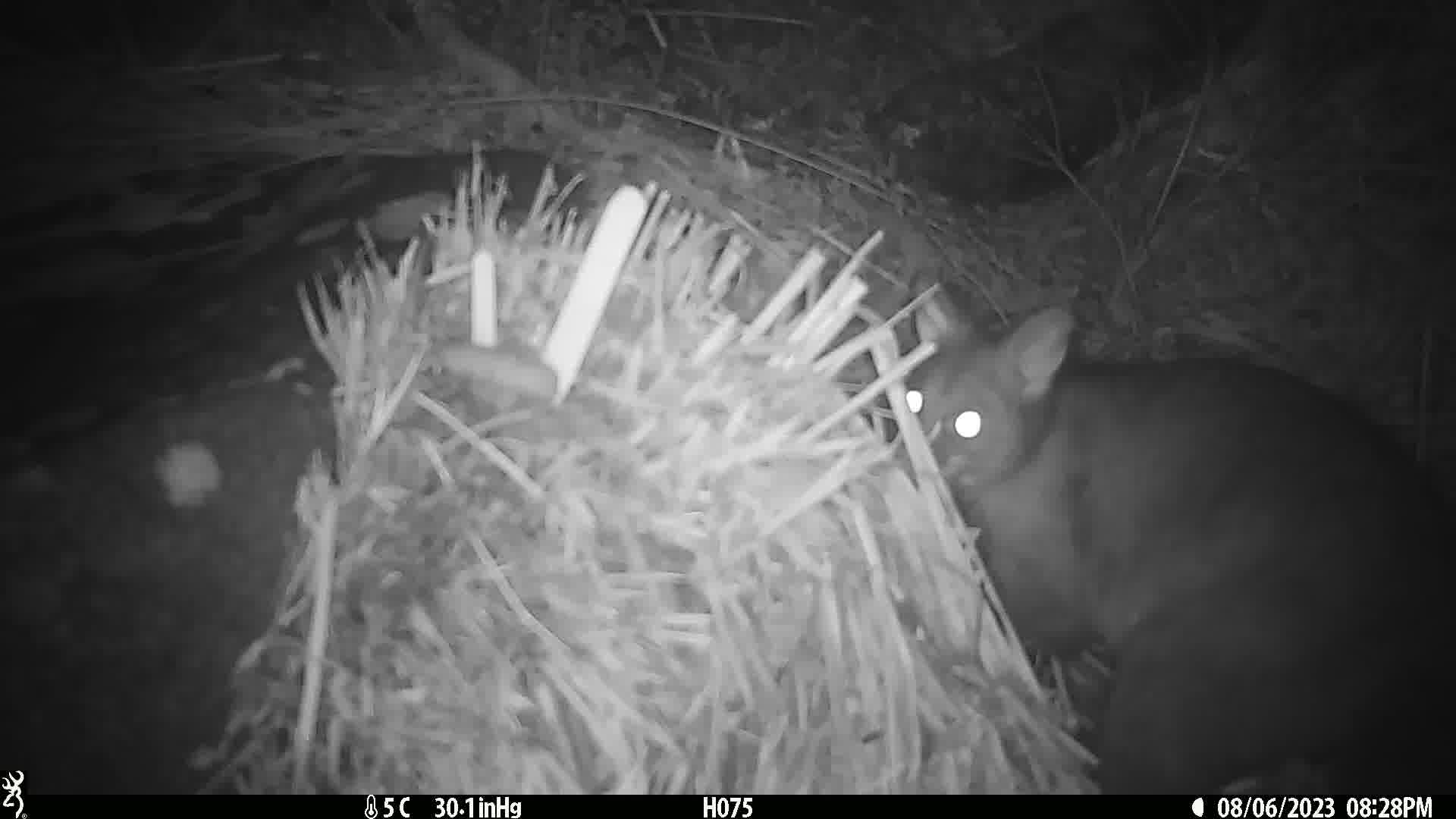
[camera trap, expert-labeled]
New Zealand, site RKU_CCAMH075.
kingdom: Animalia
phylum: Chordata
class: Mammalia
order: Diprotodontia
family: Phalangeridae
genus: Trichosurus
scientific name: Trichosurus vulpecula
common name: common brushtail possum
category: possum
Possum (common brushtail possum) (Trichosurus vulpecula).